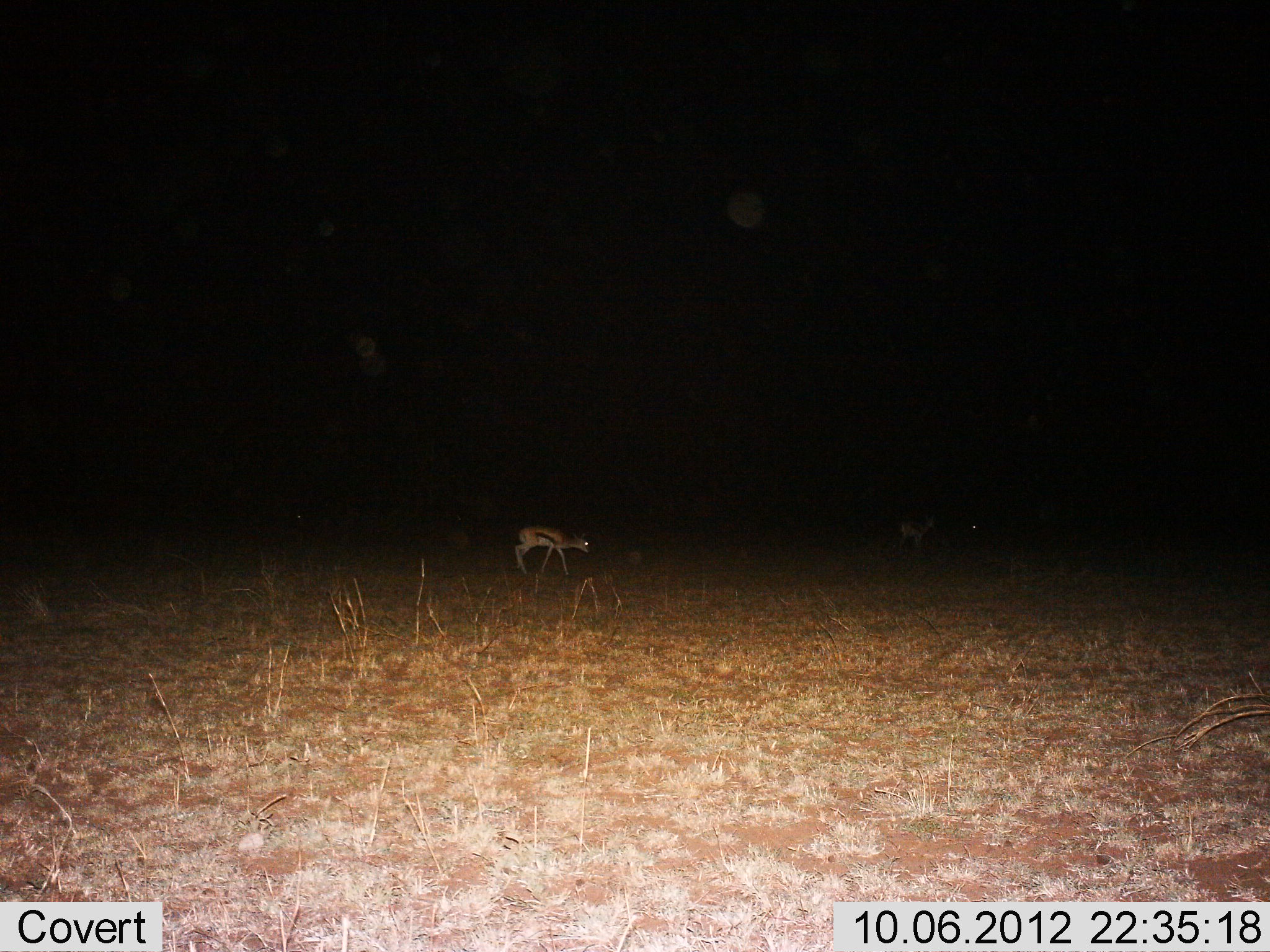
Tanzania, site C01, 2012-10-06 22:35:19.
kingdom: Animalia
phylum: Chordata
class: Mammalia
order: Artiodactyla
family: Bovidae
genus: Eudorcas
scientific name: Eudorcas thomsonii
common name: thomson's gazelle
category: gazellethomsons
Gazellethomsons (thomson's gazelle) (Eudorcas thomsonii), count 2. Behavior (volunteer vote fractions): standing 64%, resting 0%, moving 27%, interacting 0%. Young present (vote fraction): 0%. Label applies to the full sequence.